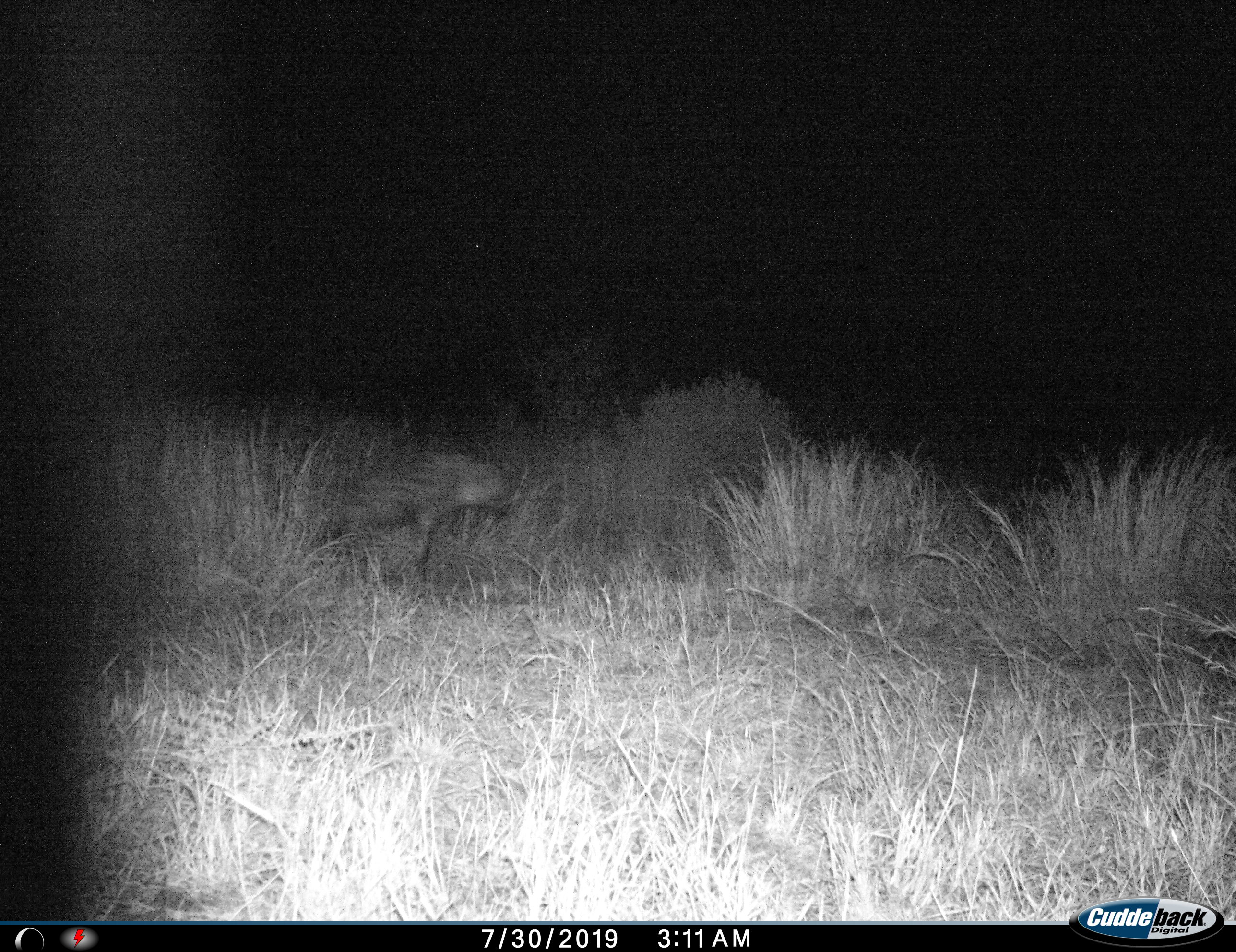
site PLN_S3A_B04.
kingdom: Animalia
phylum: Chordata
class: Mammalia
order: Carnivora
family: Hyaenidae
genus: Crocuta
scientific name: Crocuta crocuta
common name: spotted hyena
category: hyenaspotted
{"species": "hyenaspotted (spotted hyena) (Crocuta crocuta)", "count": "1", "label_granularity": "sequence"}